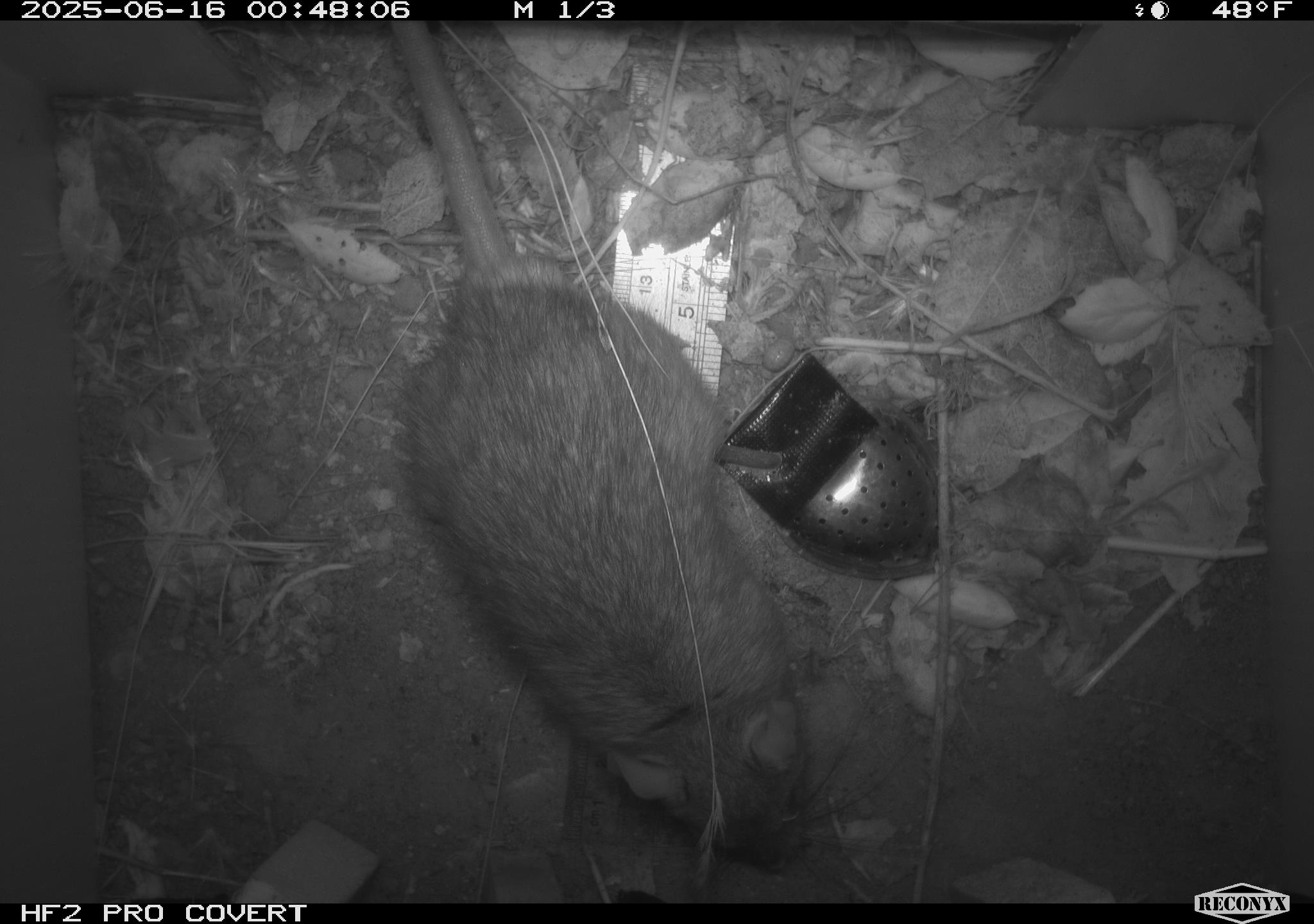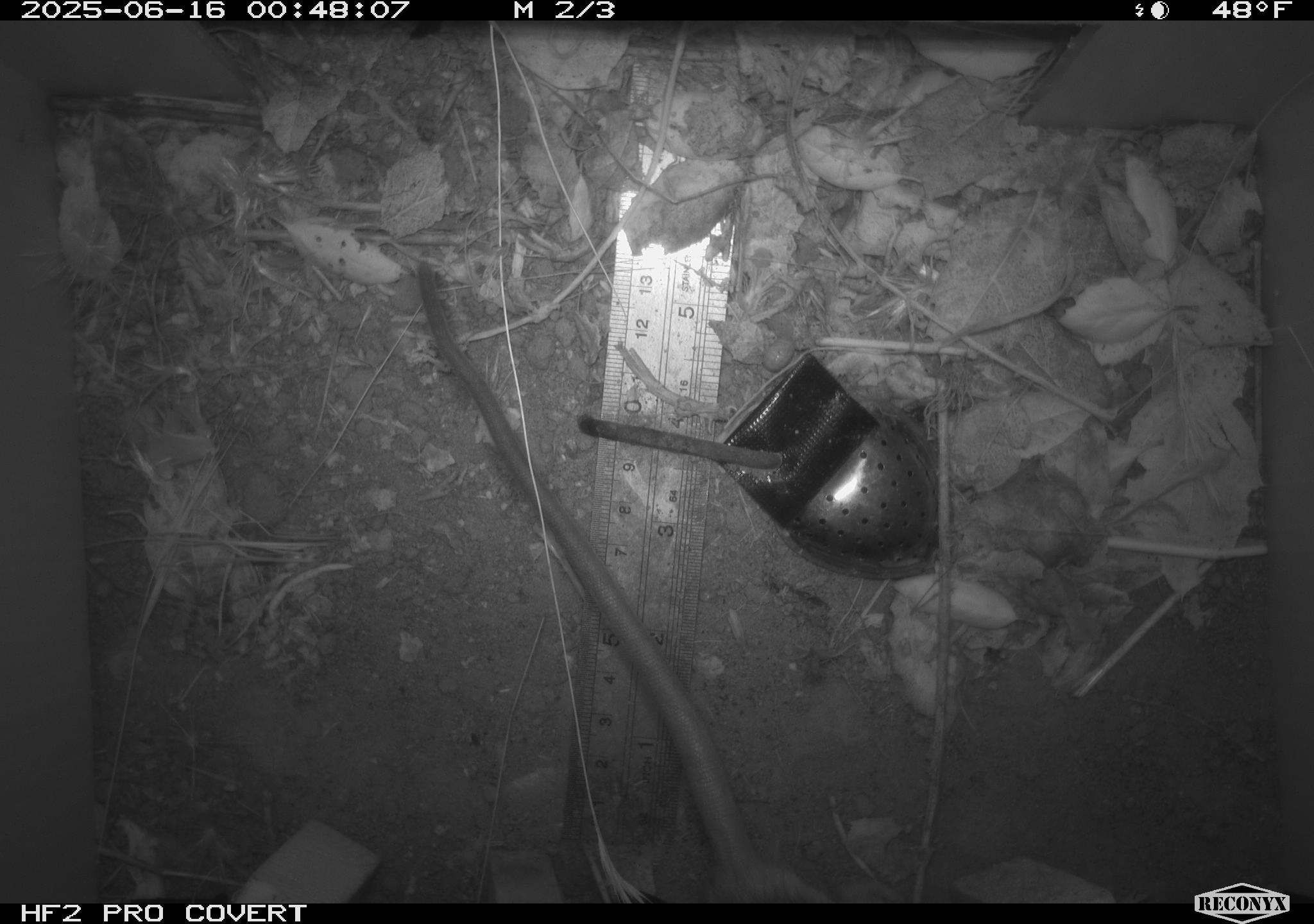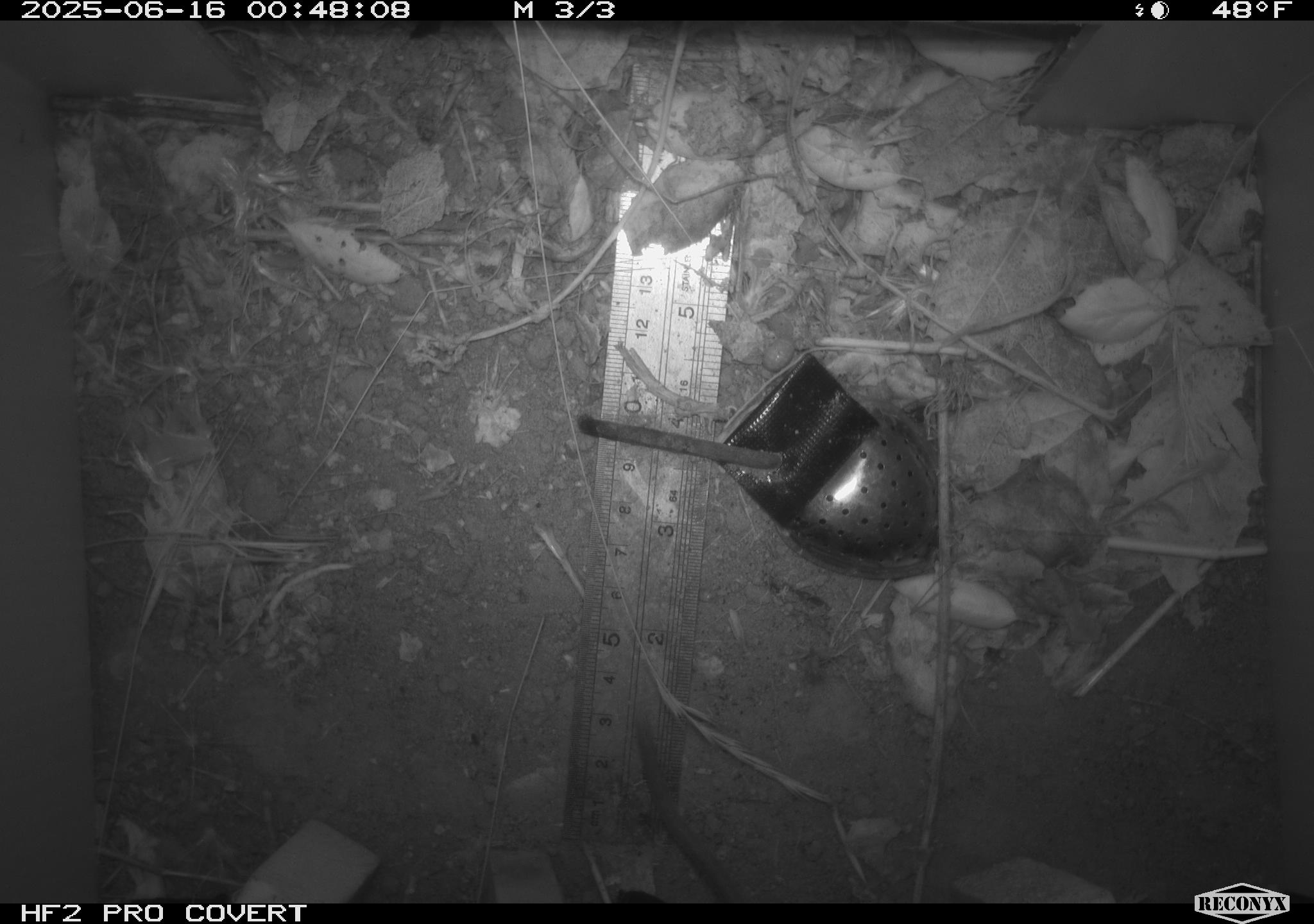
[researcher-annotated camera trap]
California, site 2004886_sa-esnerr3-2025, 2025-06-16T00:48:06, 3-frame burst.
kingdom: Animalia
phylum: Chordata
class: Mammalia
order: Rodentia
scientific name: Rodentia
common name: rodent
Rodent (Rodentia).